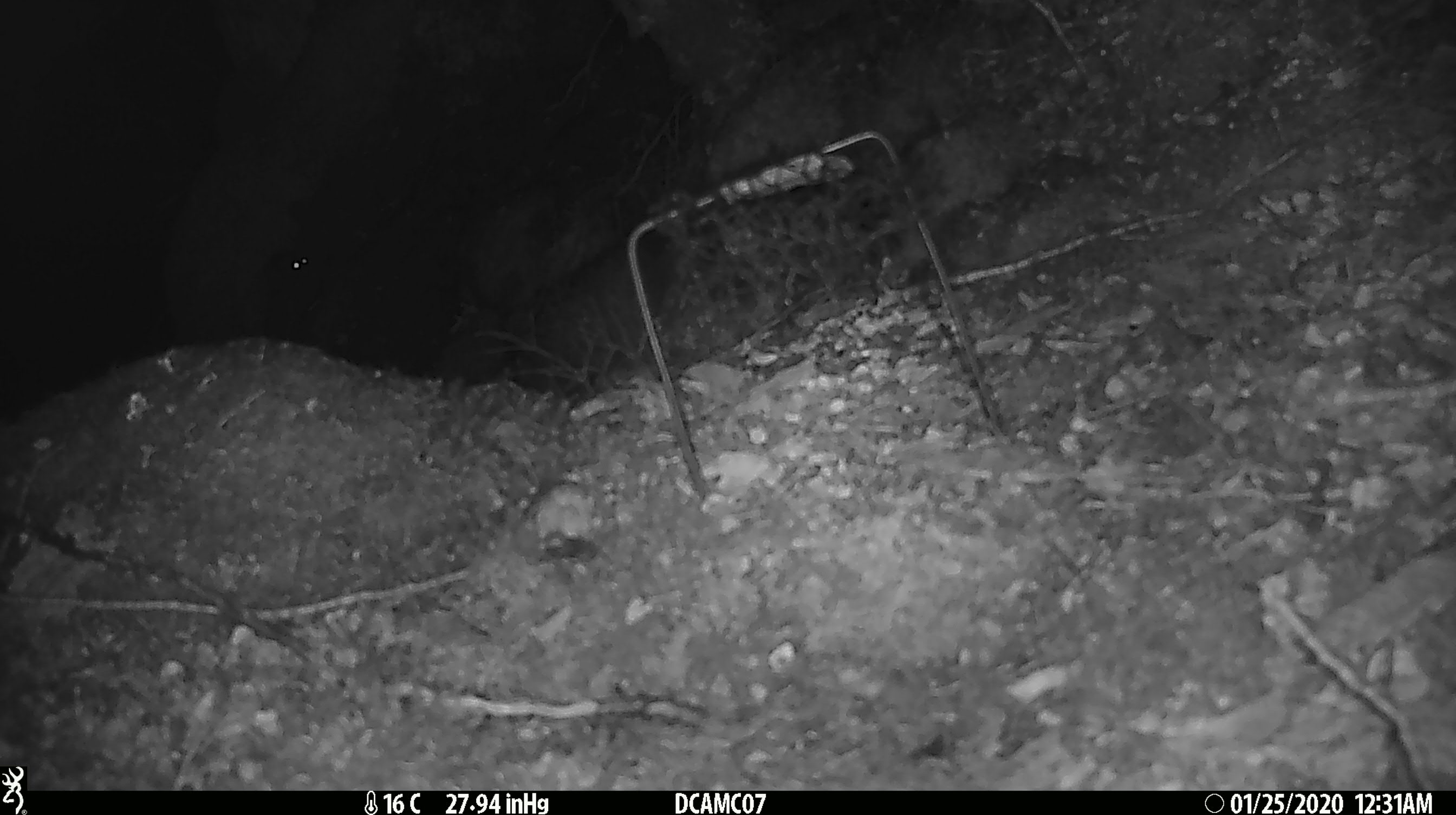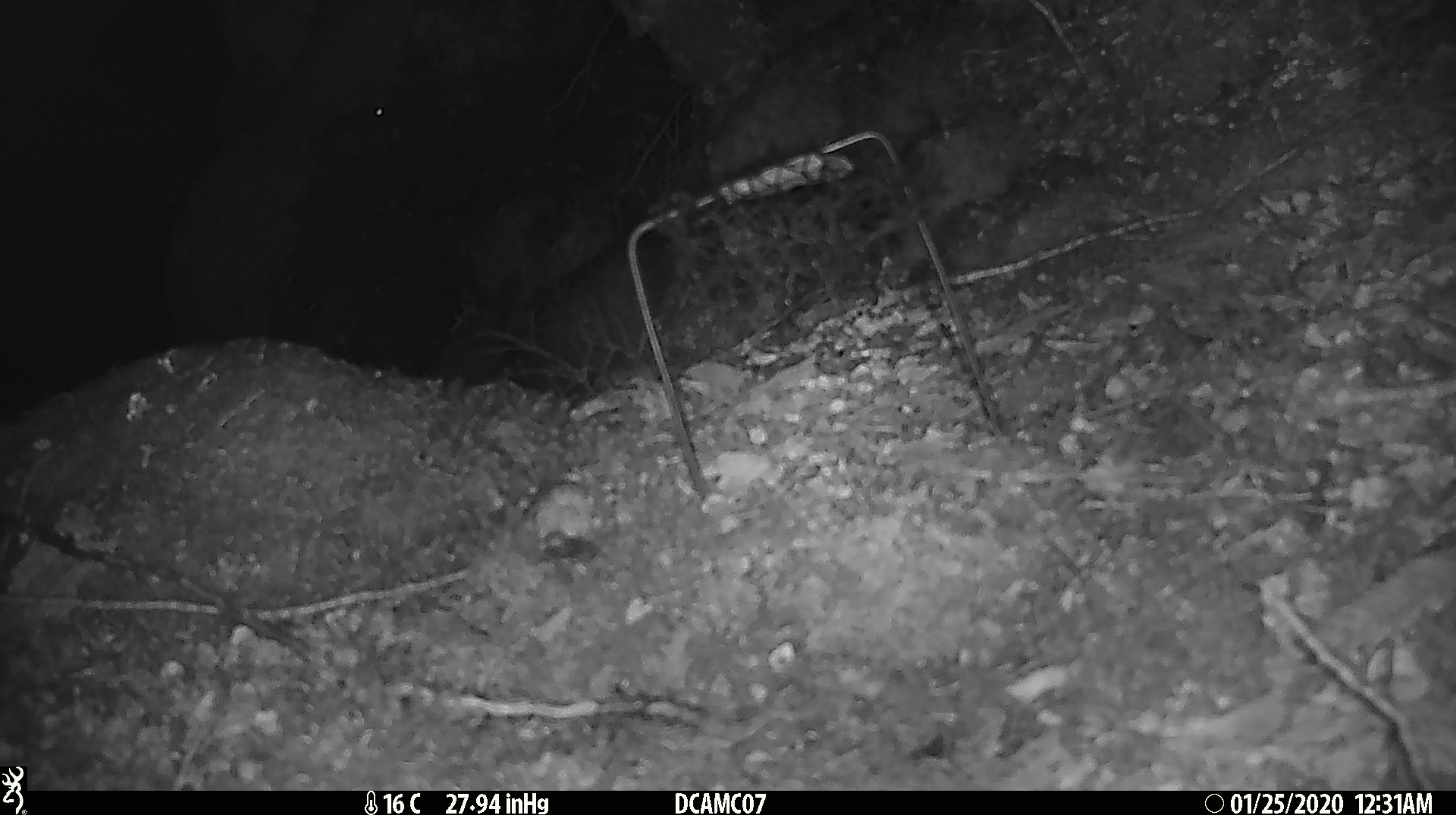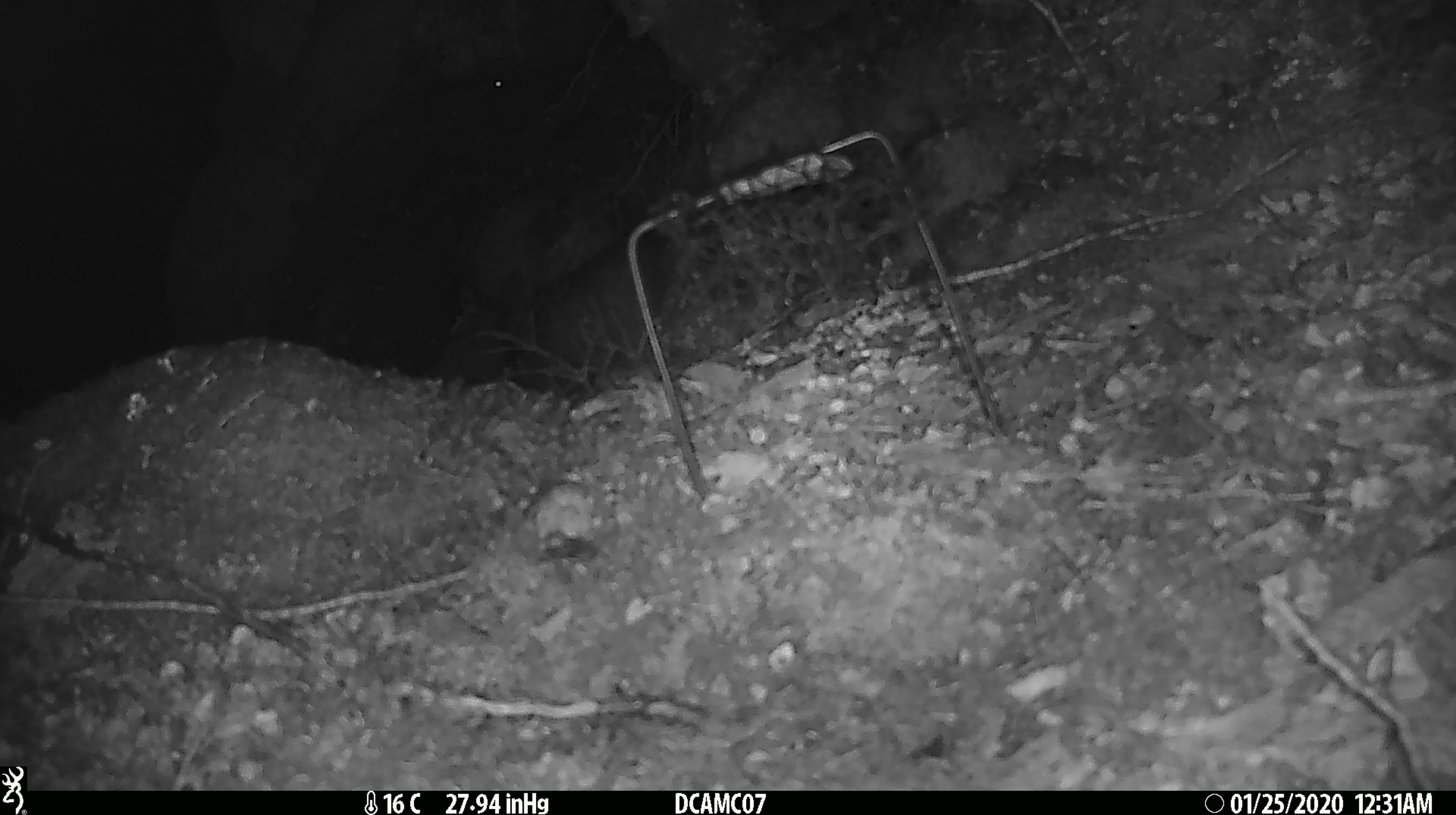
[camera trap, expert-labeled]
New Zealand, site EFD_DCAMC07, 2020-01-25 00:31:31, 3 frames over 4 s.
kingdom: Animalia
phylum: Chordata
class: Mammalia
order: Rodentia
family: Muridae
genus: Rattus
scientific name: Rattus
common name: rat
Rat (Rattus).